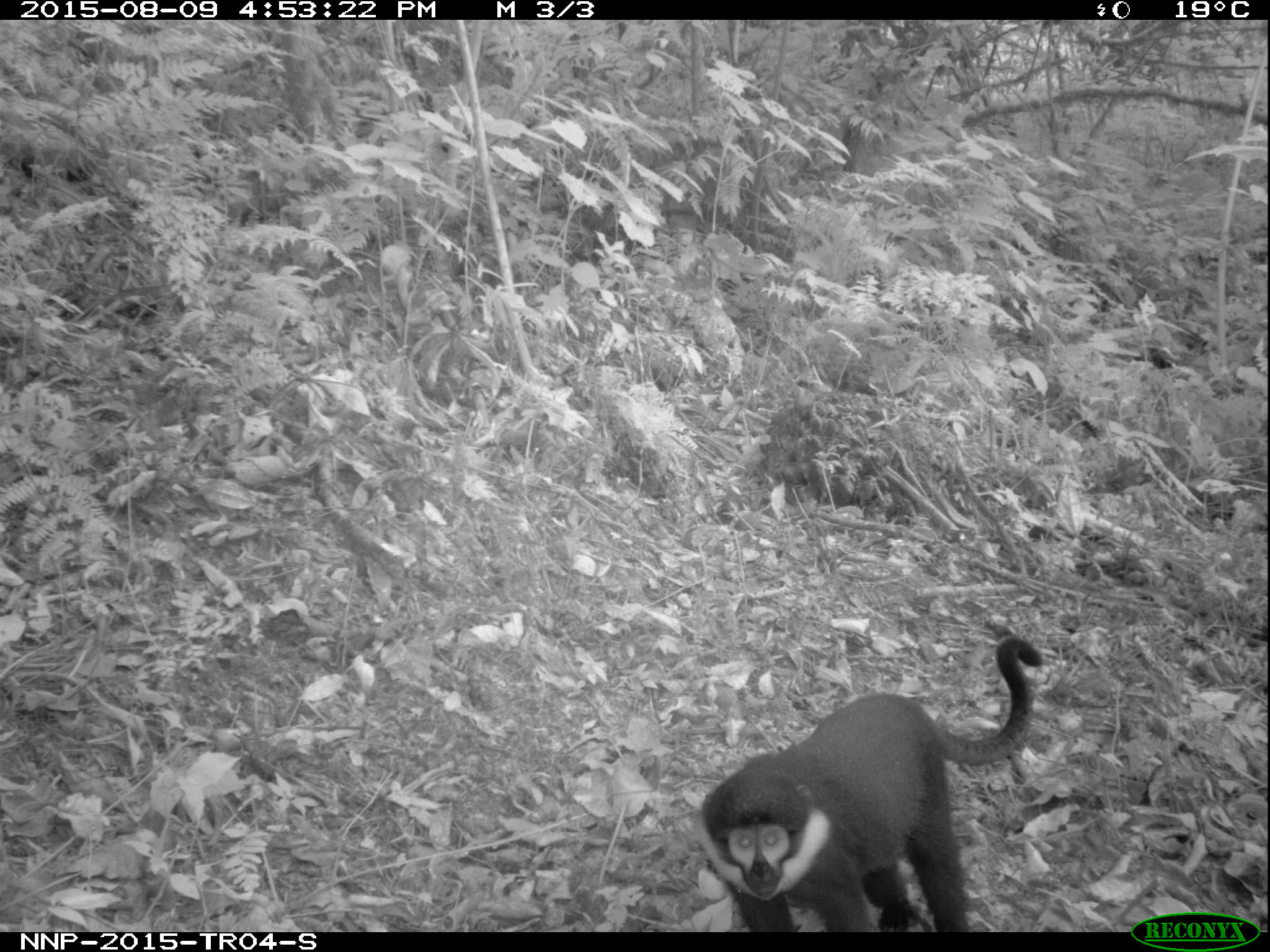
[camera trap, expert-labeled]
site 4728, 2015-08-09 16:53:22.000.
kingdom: Animalia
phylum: Chordata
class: Mammalia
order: Primates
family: Cercopithecidae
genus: Allochrocebus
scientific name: Allochrocebus lhoesti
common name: l'hoest's monkey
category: cercopithecus lhoesti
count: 1